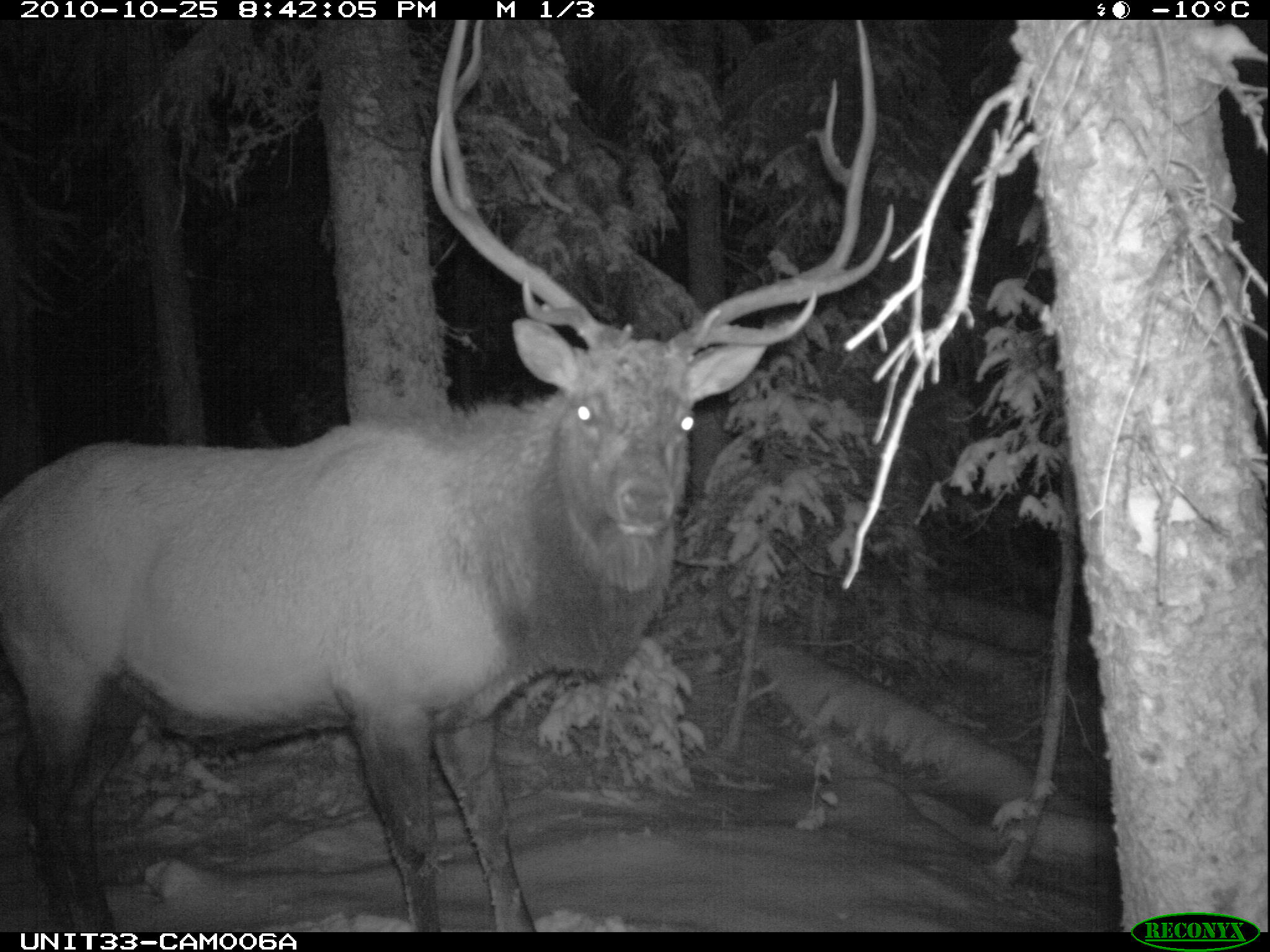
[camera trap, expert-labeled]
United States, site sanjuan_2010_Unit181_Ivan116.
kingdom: Animalia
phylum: Chordata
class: Mammalia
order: Artiodactyla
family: Cervidae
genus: Cervus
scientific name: Cervus elaphus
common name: red deer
Cervus elaphus (red deer).